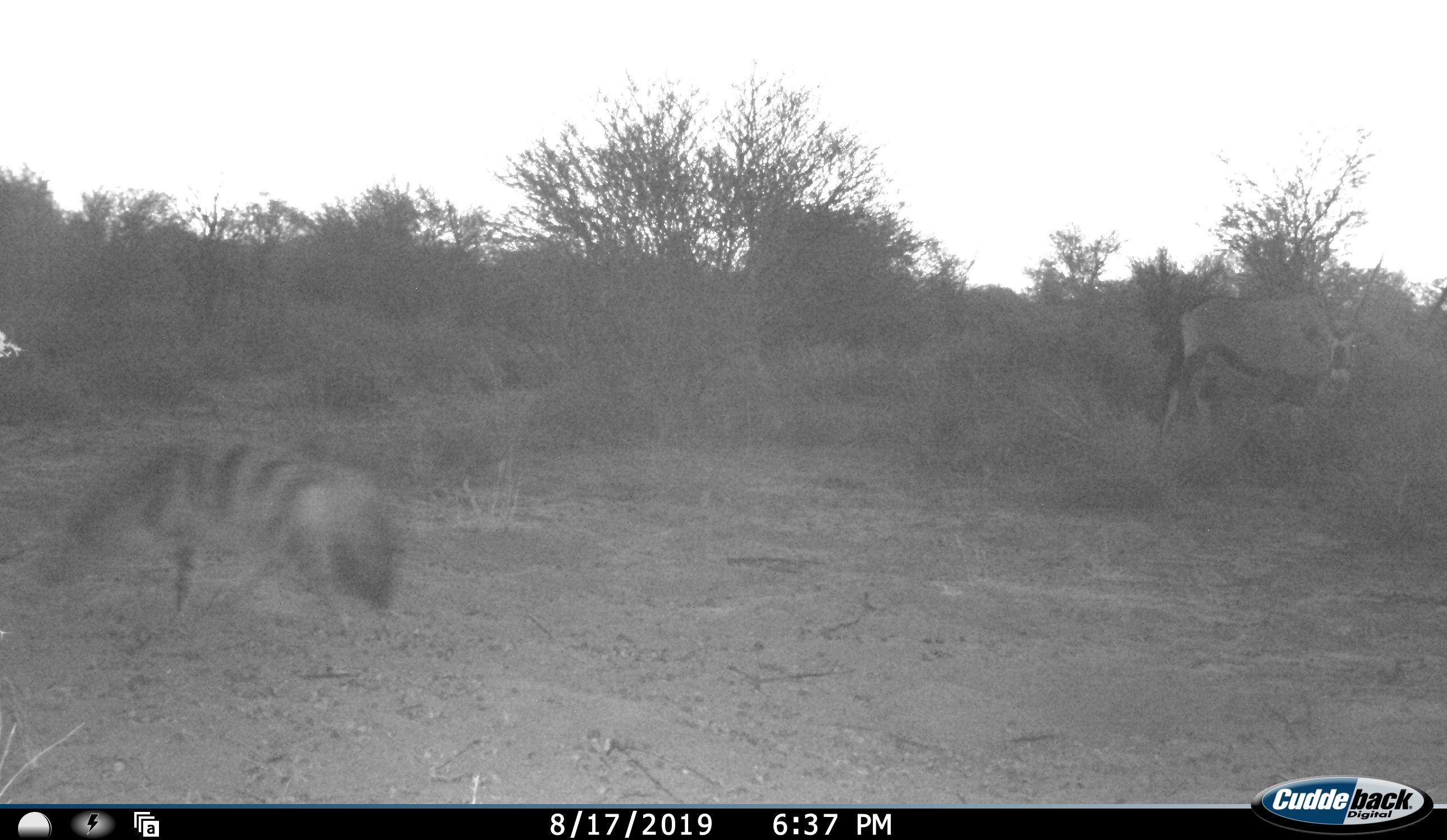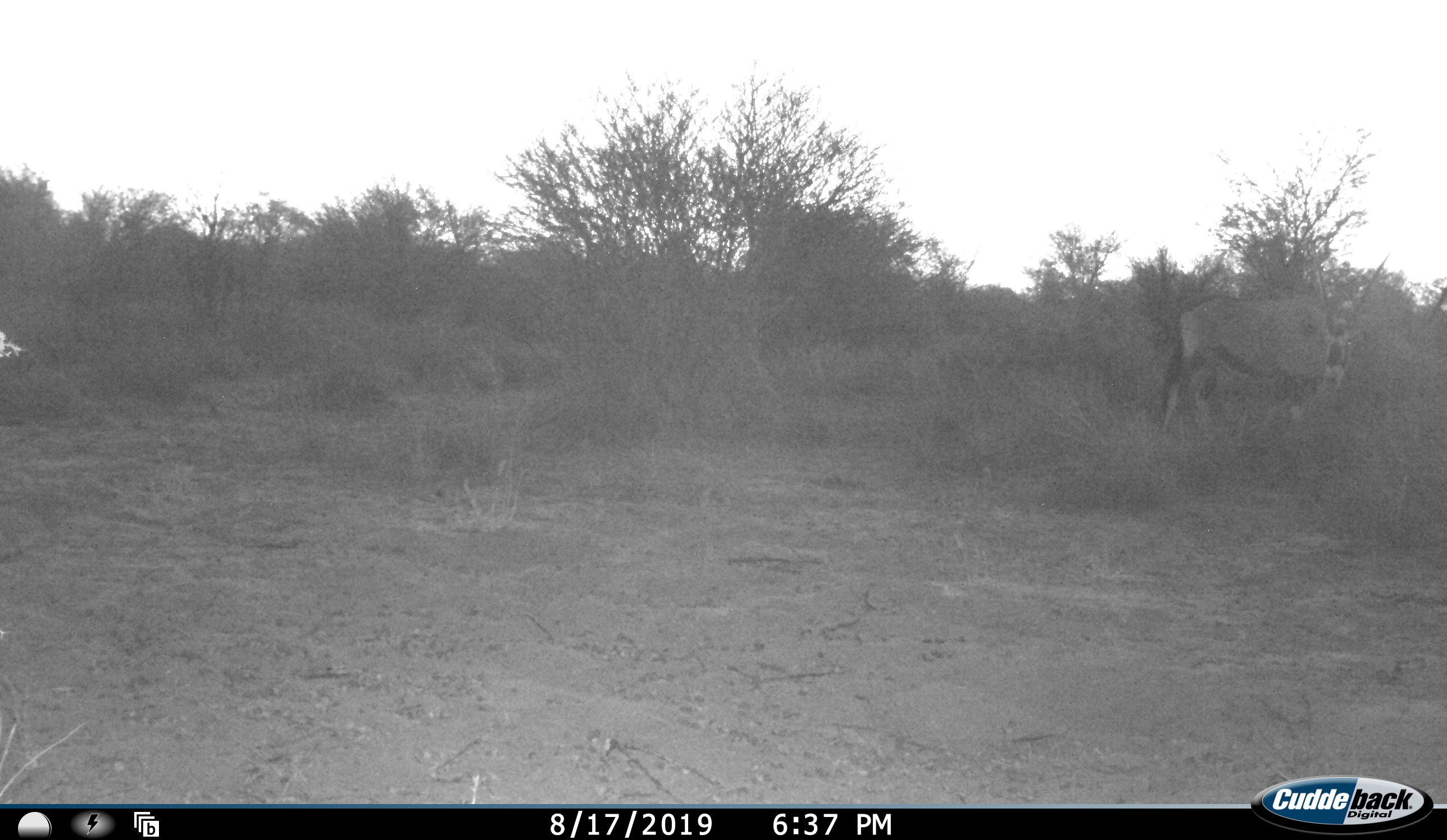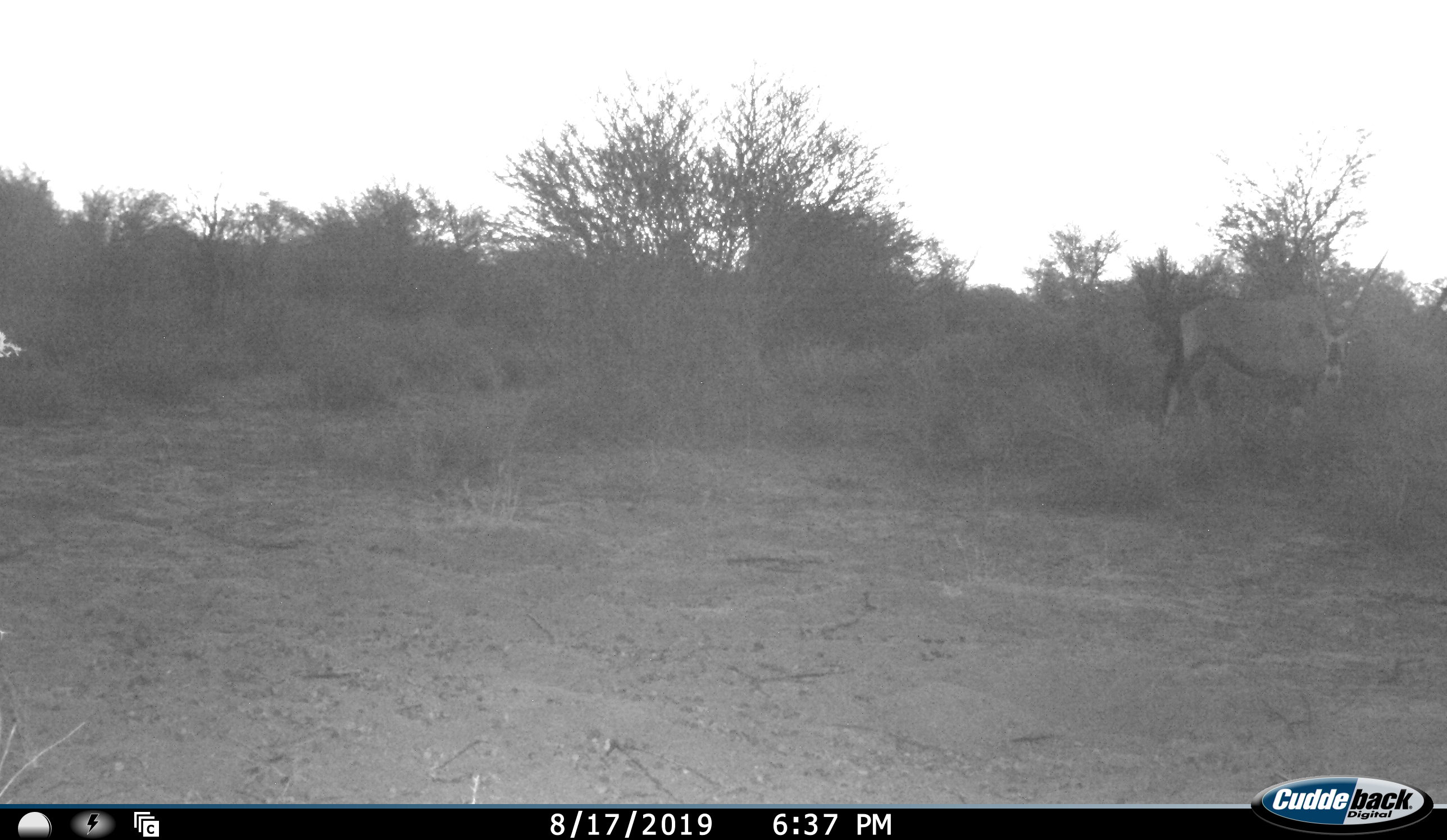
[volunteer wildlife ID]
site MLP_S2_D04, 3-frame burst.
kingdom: Animalia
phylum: Chordata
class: Mammalia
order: Carnivora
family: Hyaenidae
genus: Proteles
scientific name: Proteles cristatus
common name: aardwolf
Aardwolf (Proteles cristatus), count 1. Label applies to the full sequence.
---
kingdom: Animalia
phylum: Chordata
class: Mammalia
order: Artiodactyla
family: Bovidae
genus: Oryx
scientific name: Oryx gazella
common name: gemsbok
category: oryx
Oryx (gemsbok) (Oryx gazella), count 1. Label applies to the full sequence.